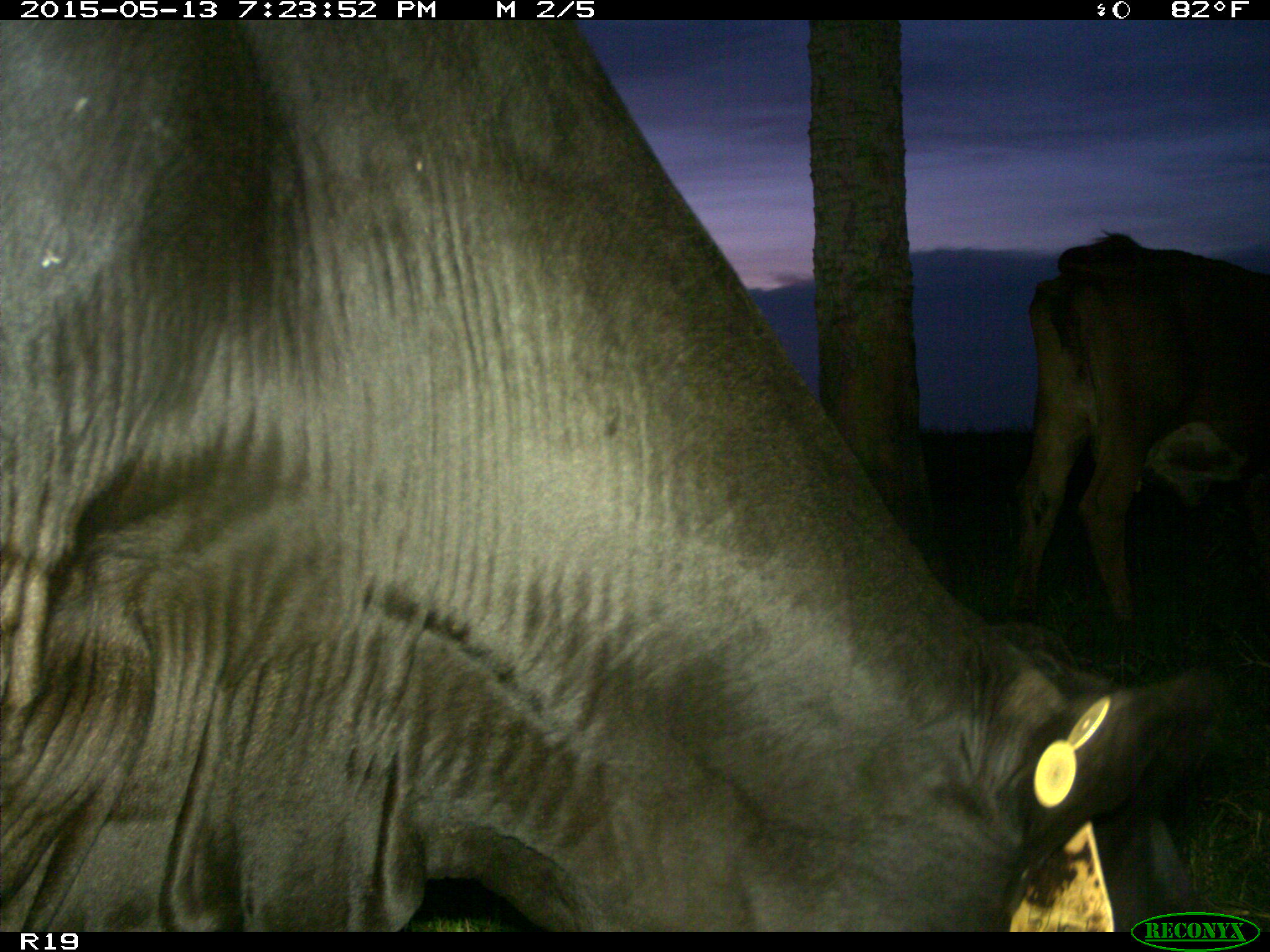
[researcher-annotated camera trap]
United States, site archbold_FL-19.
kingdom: Animalia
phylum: Chordata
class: Mammalia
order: Artiodactyla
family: Bovidae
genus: Bos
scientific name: Bos taurus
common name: domestic cow